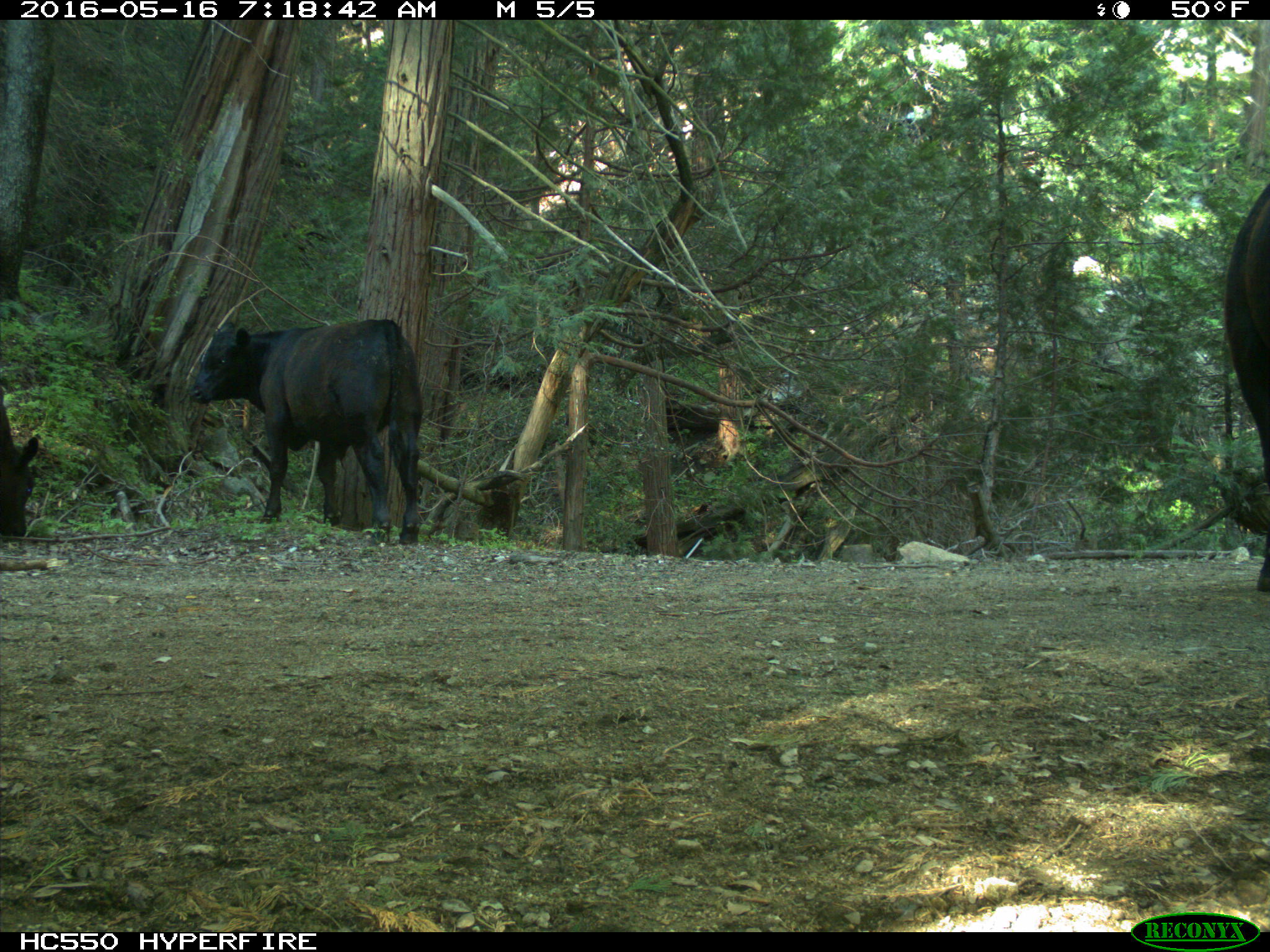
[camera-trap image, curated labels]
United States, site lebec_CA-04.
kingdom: Animalia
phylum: Chordata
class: Mammalia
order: Artiodactyla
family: Bovidae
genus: Bos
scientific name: Bos taurus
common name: domestic cow